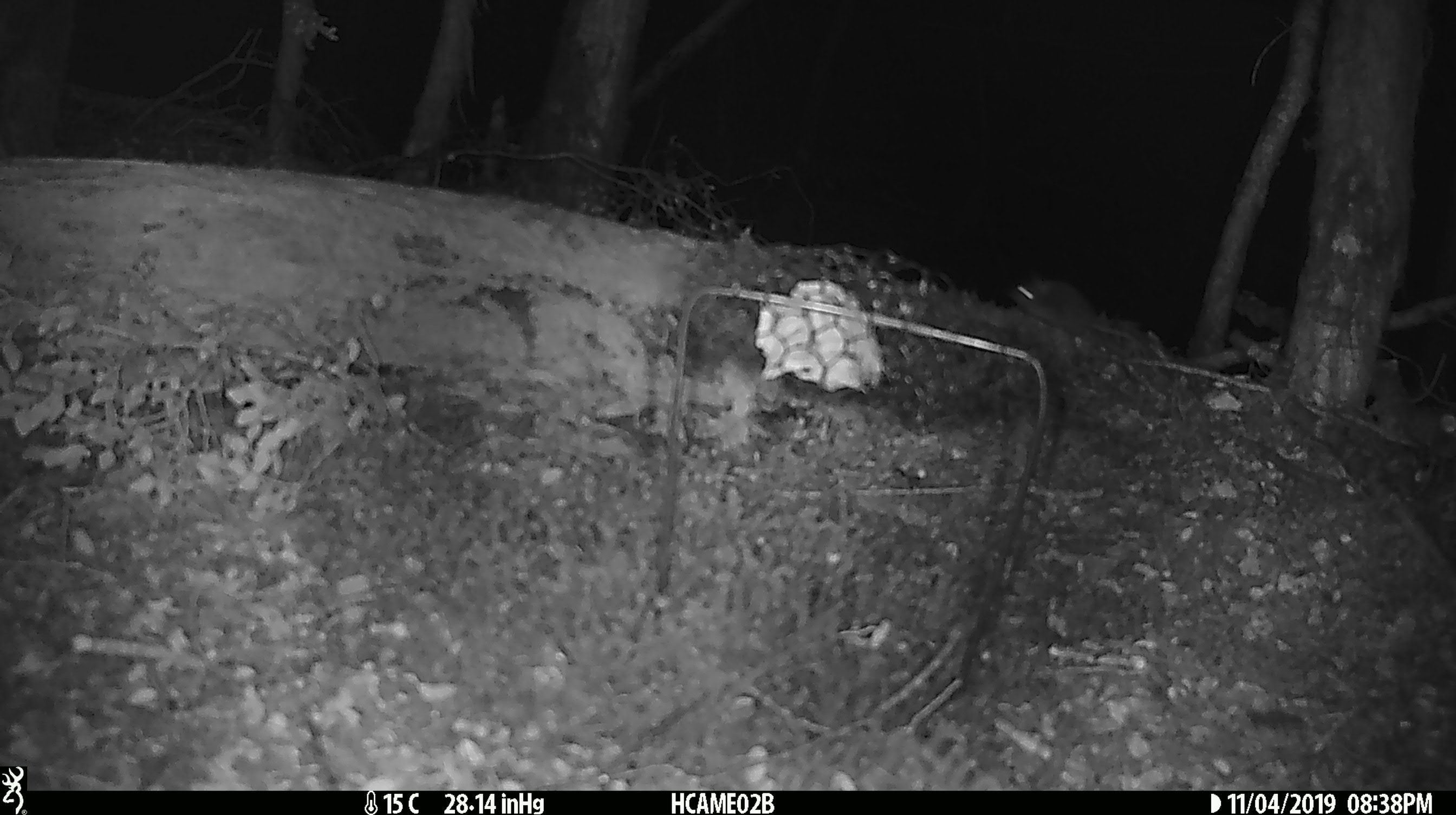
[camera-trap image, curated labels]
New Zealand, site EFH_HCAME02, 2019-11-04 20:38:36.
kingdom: Animalia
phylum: Chordata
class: Mammalia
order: Rodentia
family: Muridae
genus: Mus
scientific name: Mus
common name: mouse